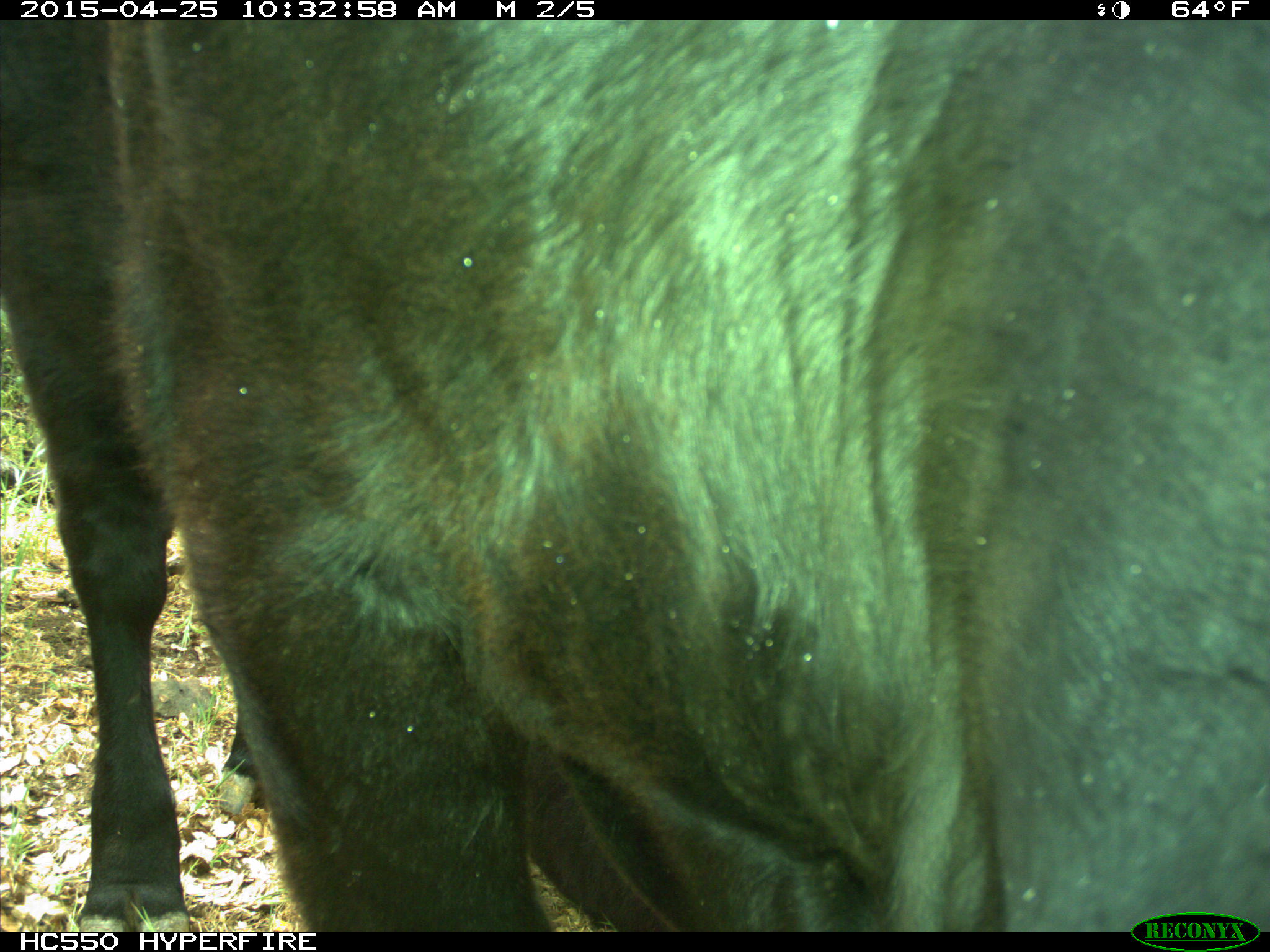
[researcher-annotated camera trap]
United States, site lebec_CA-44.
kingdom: Animalia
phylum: Chordata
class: Mammalia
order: Artiodactyla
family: Suidae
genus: Sus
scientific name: Sus scrofa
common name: wild boar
Sus scrofa (wild boar).